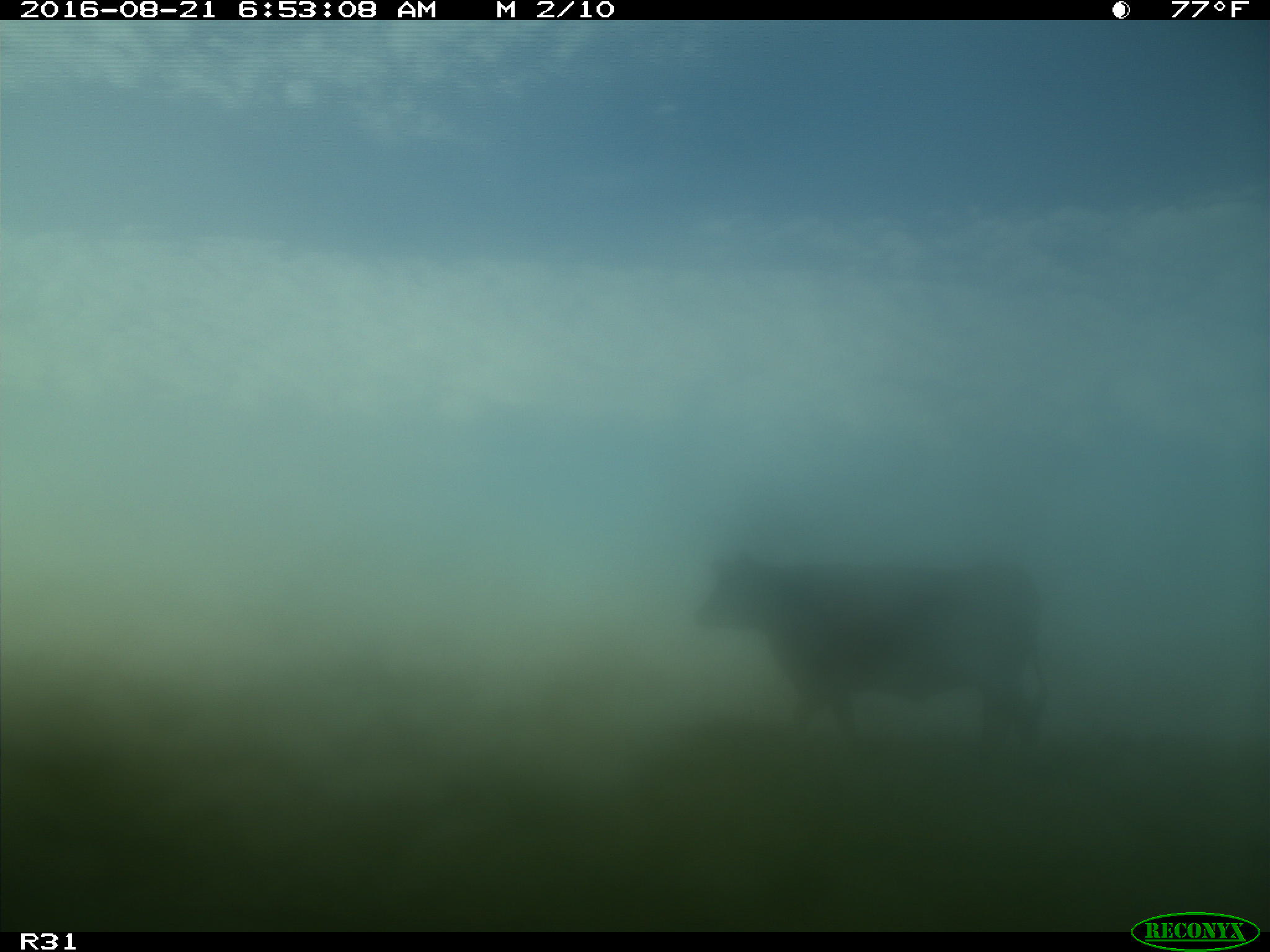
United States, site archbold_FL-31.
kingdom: Animalia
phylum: Chordata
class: Mammalia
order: Artiodactyla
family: Bovidae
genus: Bos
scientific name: Bos taurus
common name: domestic cow